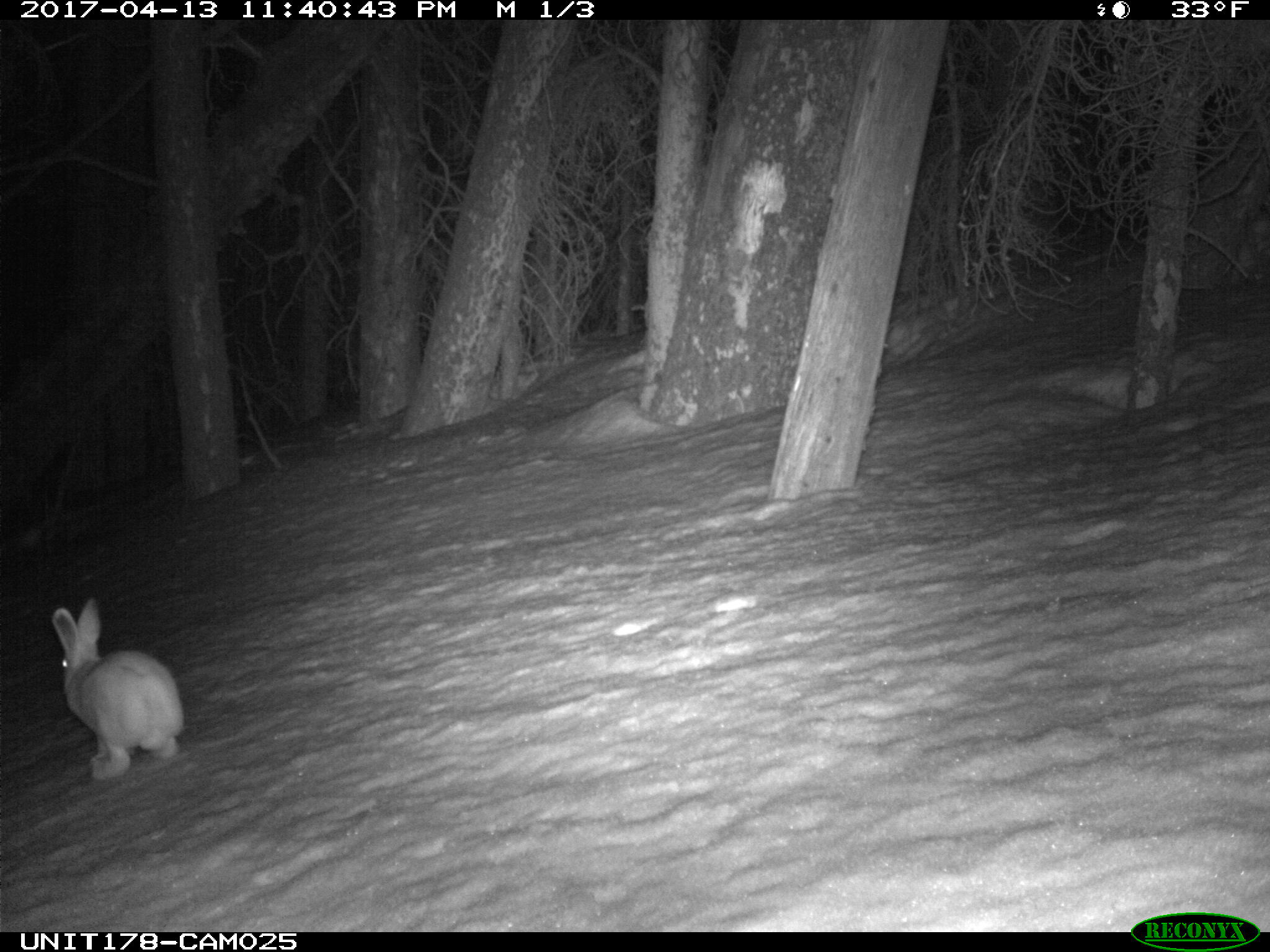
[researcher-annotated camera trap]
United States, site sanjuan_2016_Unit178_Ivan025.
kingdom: Animalia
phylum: Chordata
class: Mammalia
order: Lagomorpha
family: Leporidae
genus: Lepus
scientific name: Lepus americanus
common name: snowshoe hare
Lepus americanus (snowshoe hare).